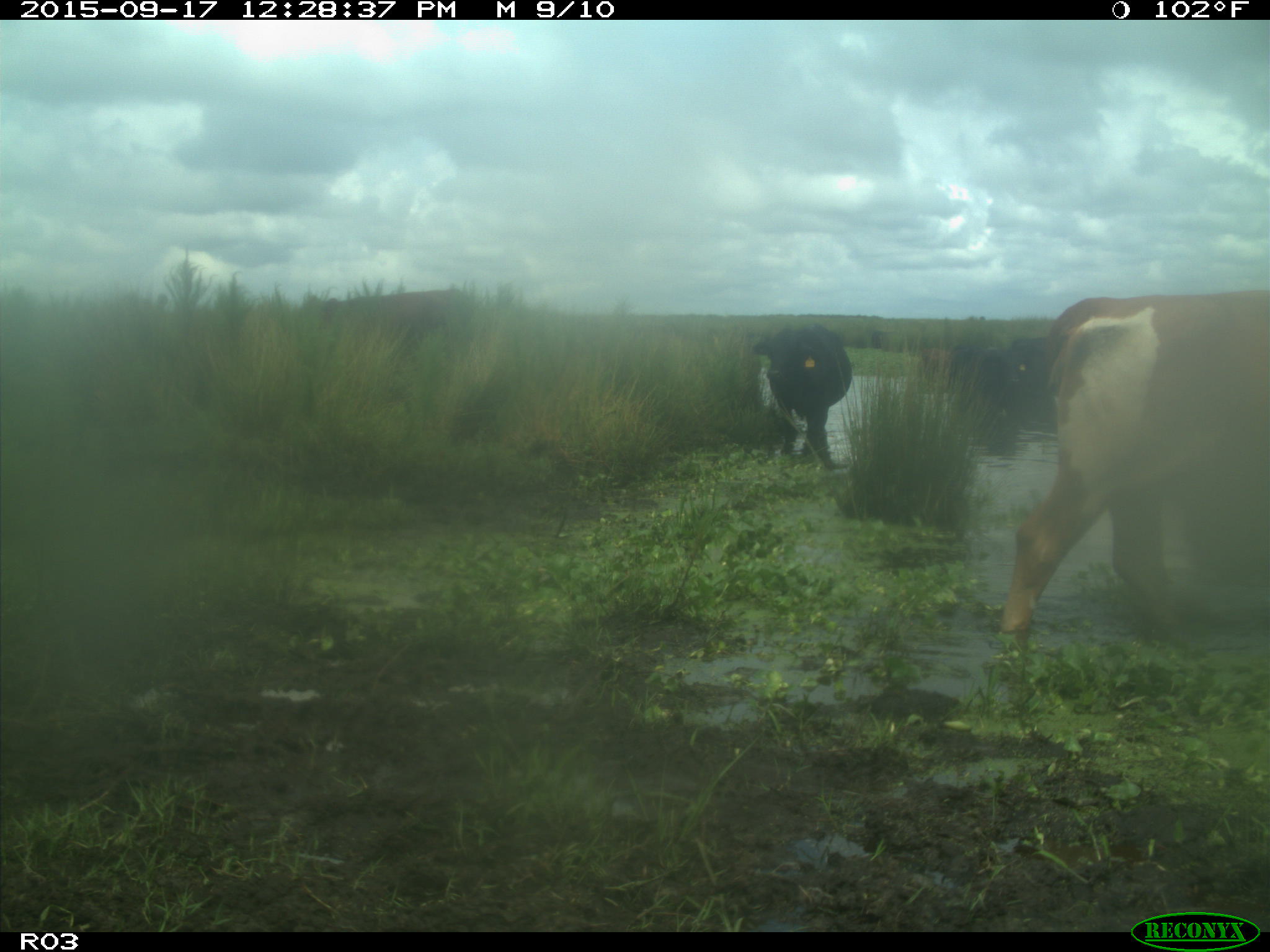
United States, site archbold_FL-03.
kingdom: Animalia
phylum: Chordata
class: Mammalia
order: Artiodactyla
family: Bovidae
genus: Bos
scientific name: Bos taurus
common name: domestic cow